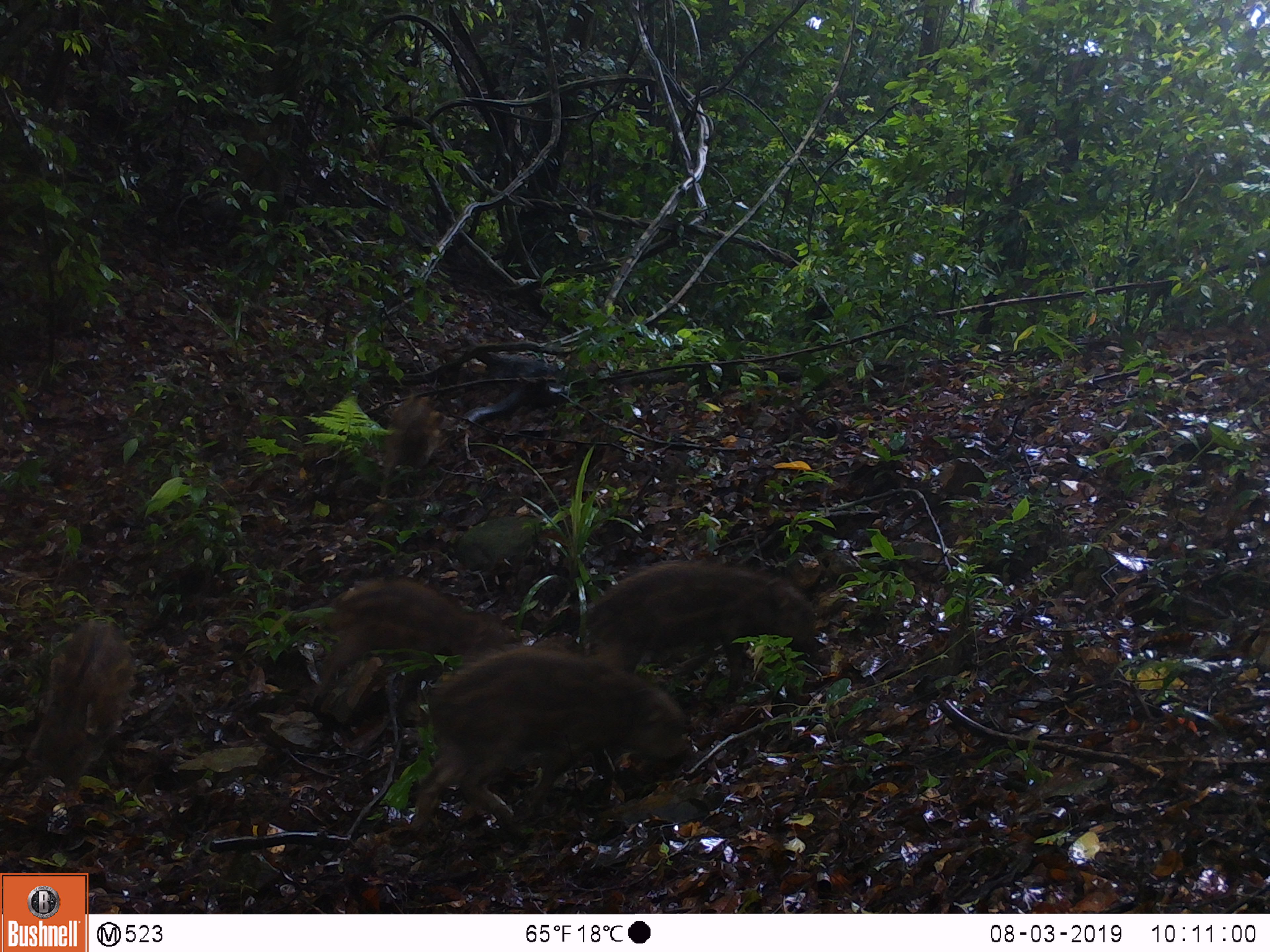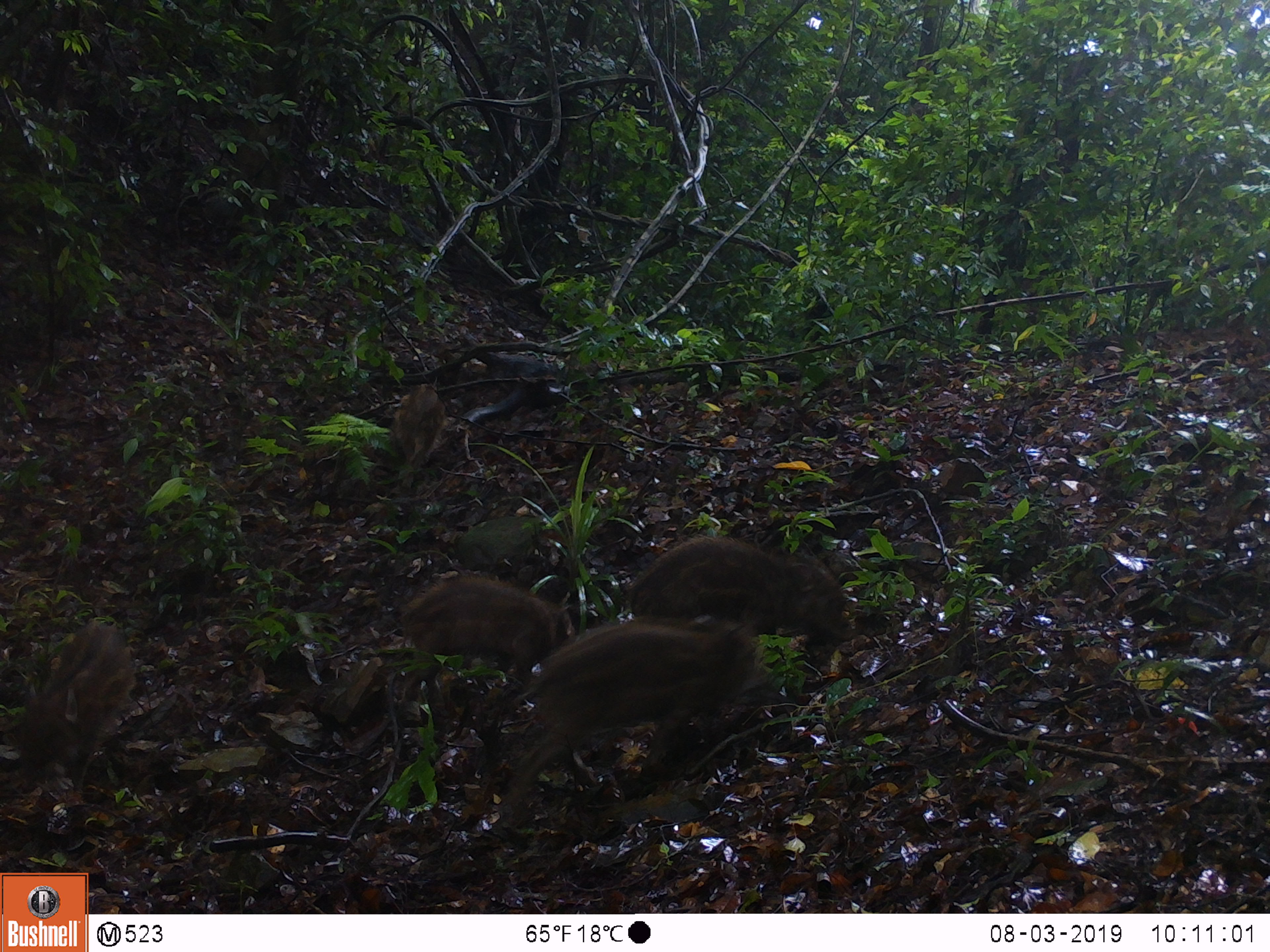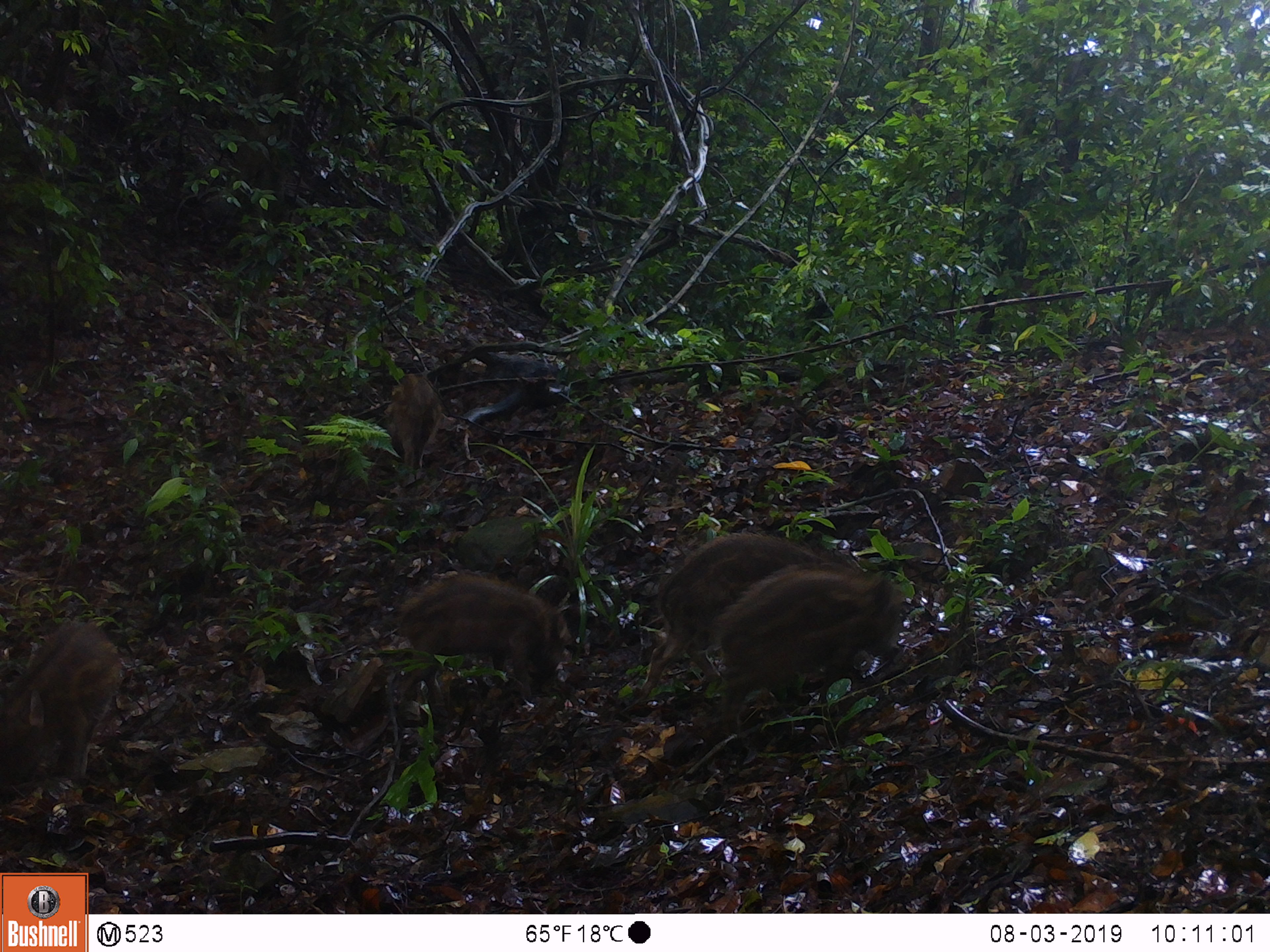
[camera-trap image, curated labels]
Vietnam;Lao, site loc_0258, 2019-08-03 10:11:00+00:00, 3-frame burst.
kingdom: Animalia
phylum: Chordata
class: Mammalia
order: Artiodactyla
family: Suidae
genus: Sus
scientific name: Sus scrofa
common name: eurasian wild pig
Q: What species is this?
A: Eurasian wild pig (Sus scrofa).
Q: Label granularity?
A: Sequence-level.